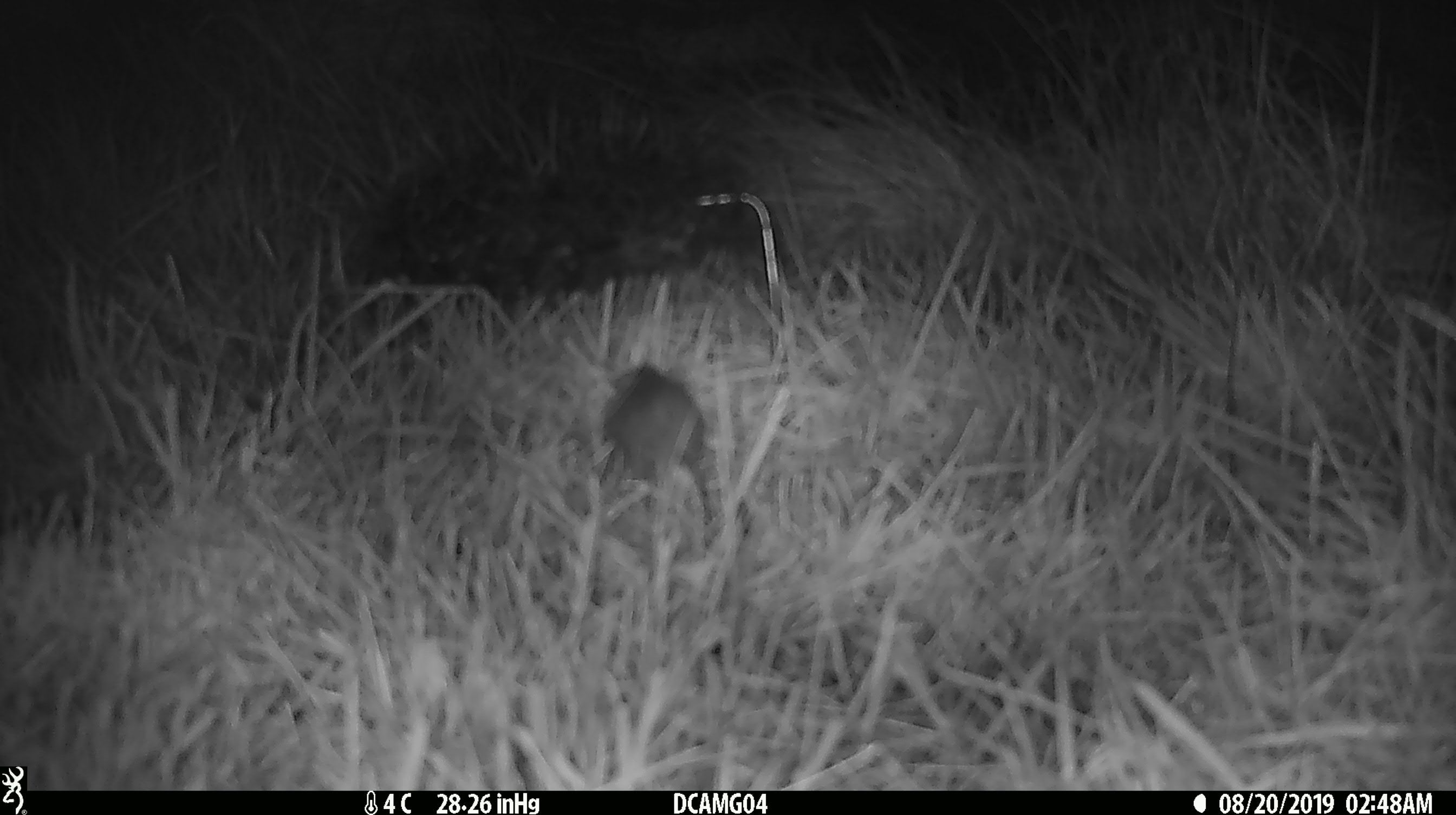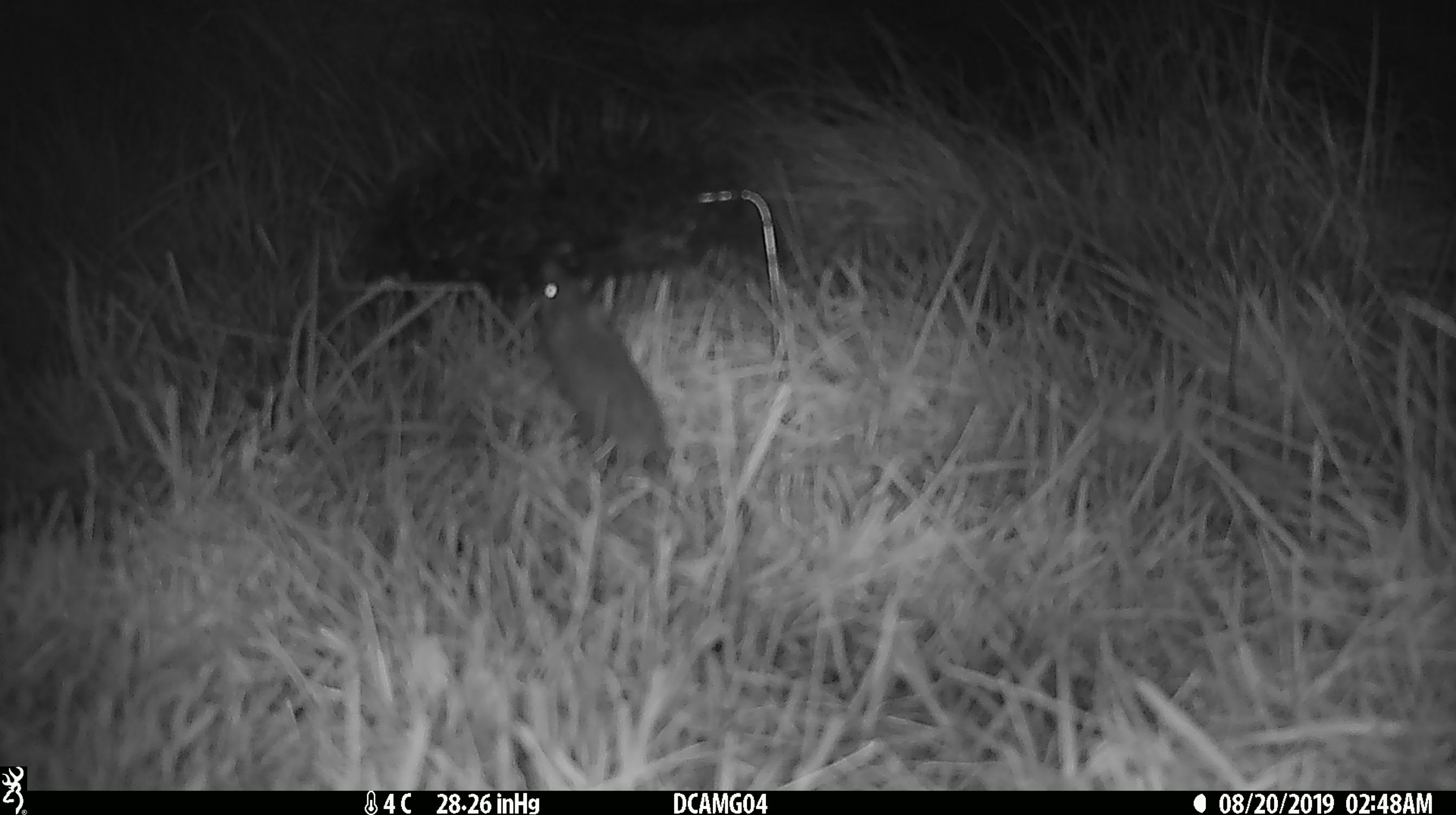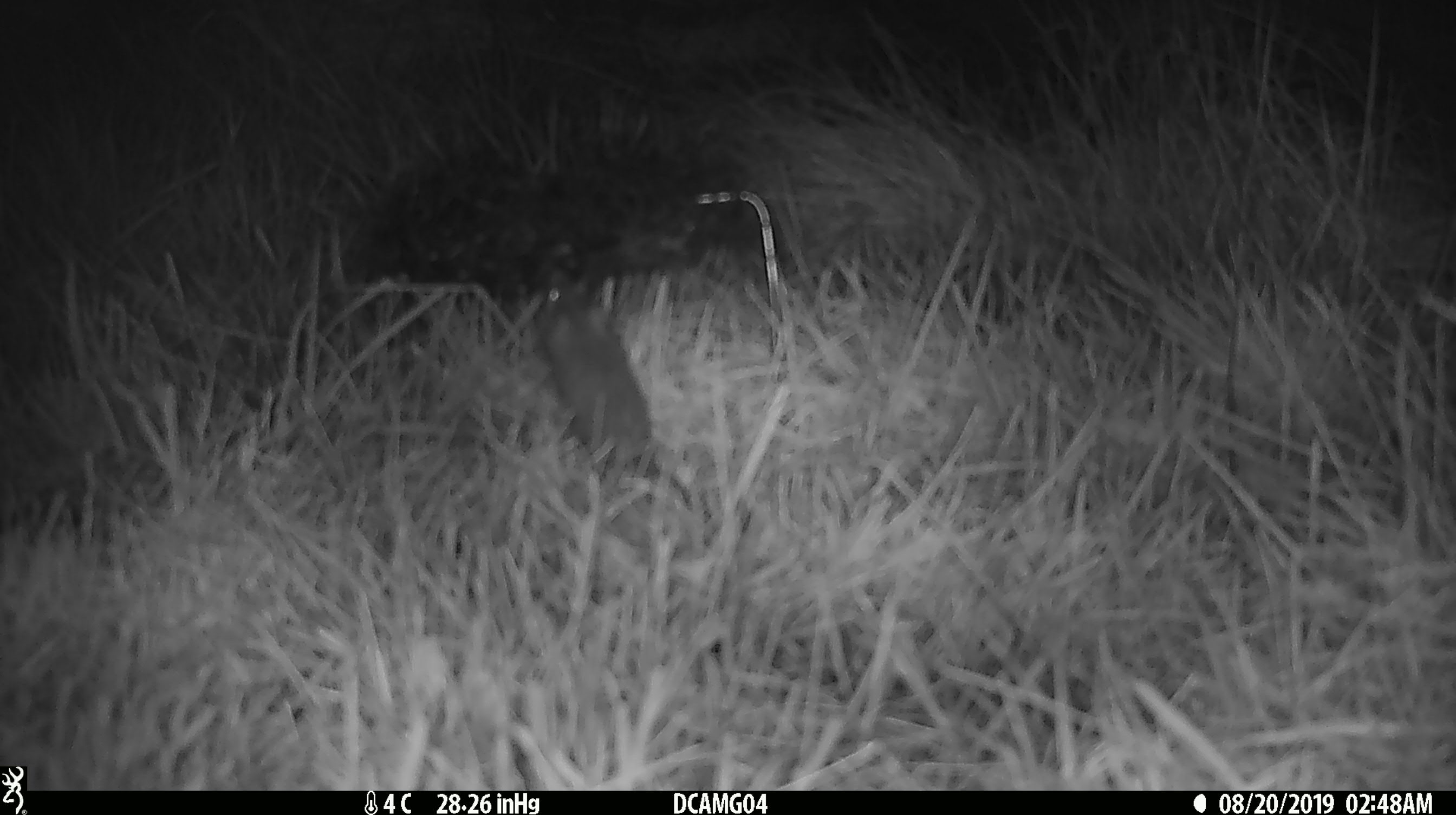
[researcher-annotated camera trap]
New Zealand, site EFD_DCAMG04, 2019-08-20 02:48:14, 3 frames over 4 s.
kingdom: Animalia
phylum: Chordata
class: Mammalia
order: Rodentia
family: Muridae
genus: Mus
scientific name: Mus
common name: mouse